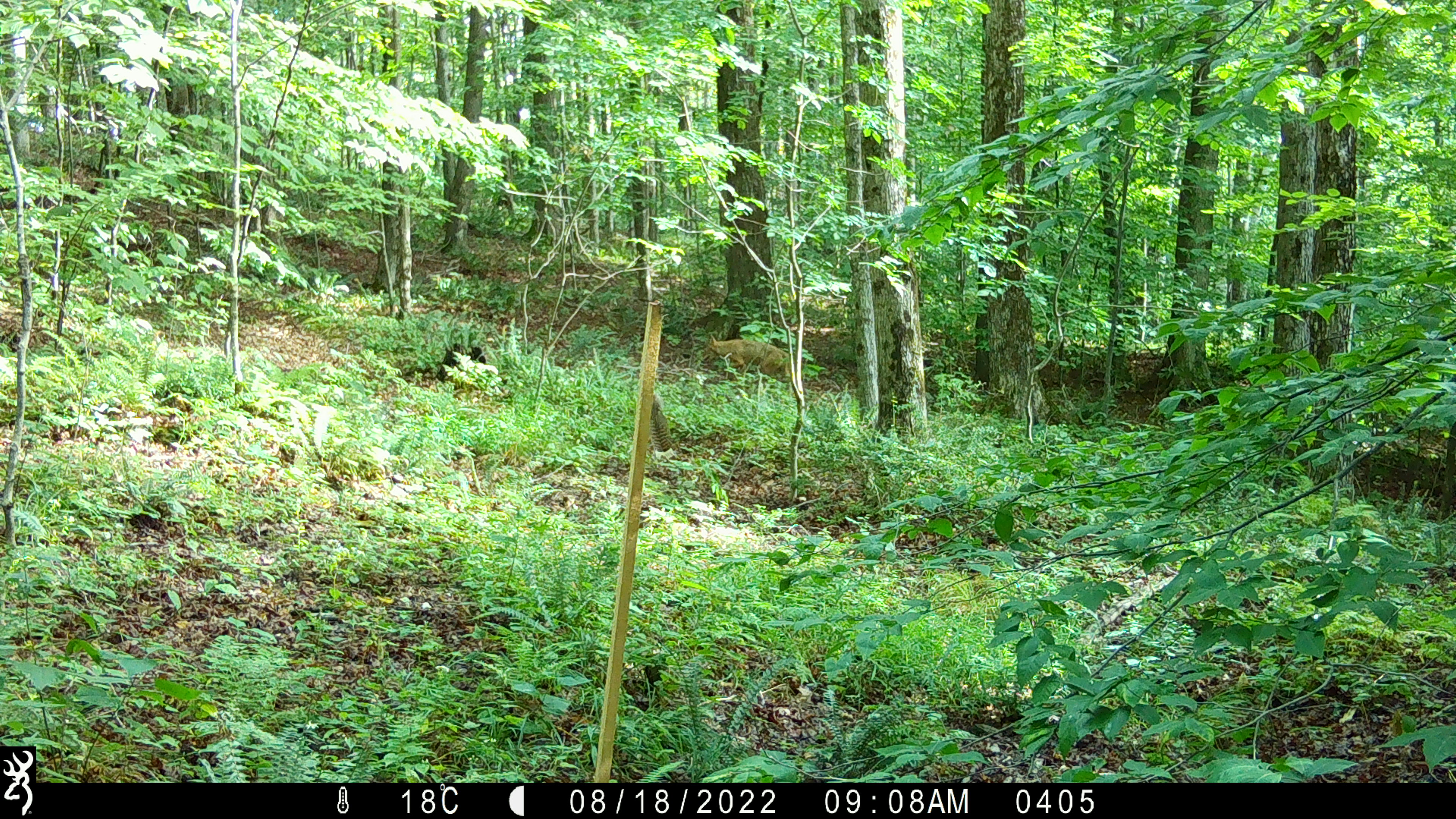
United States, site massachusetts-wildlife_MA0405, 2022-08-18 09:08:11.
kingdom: Animalia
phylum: Chordata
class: Mammalia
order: Carnivora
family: Canidae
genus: Canis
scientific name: Canis latrans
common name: coyote